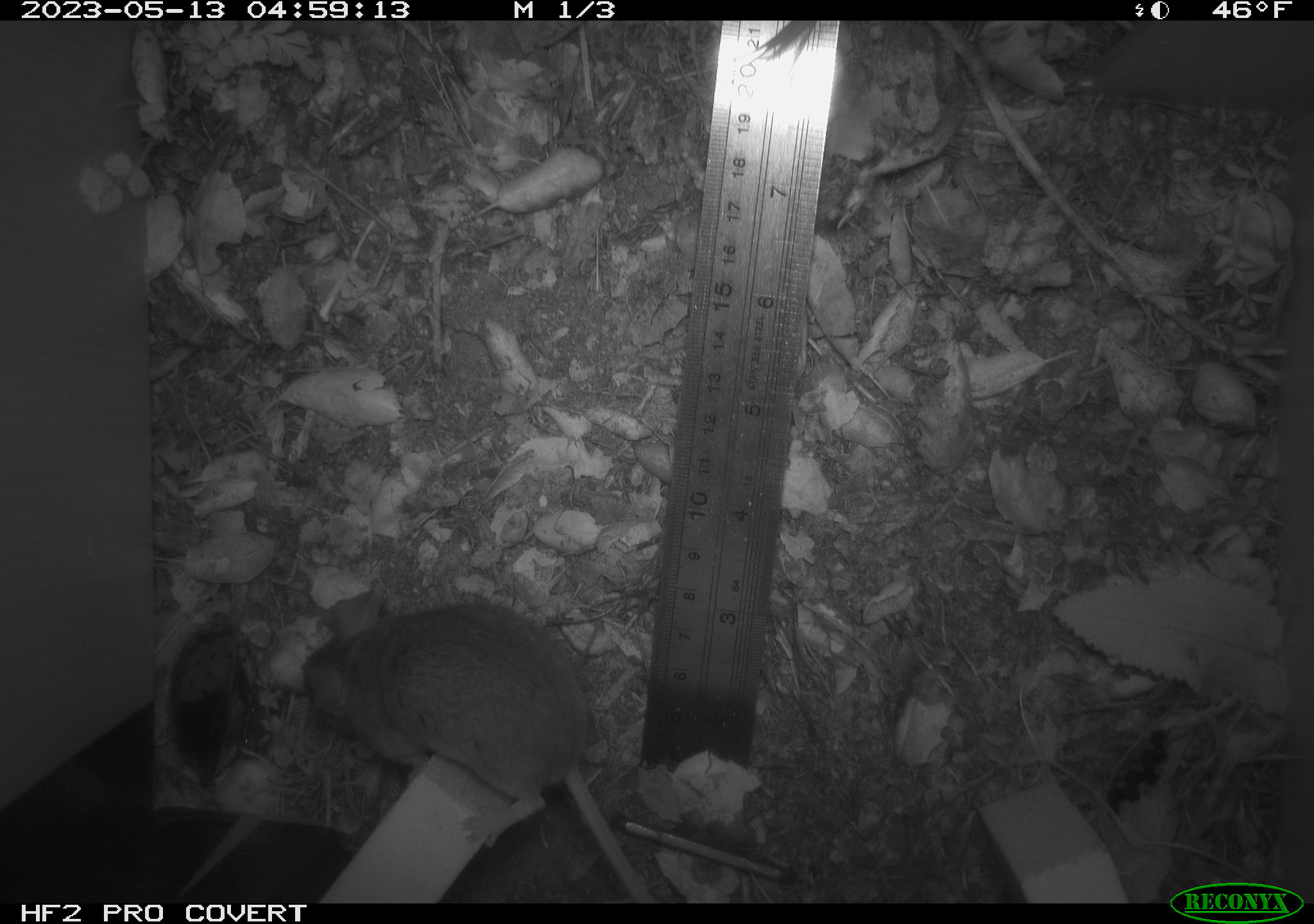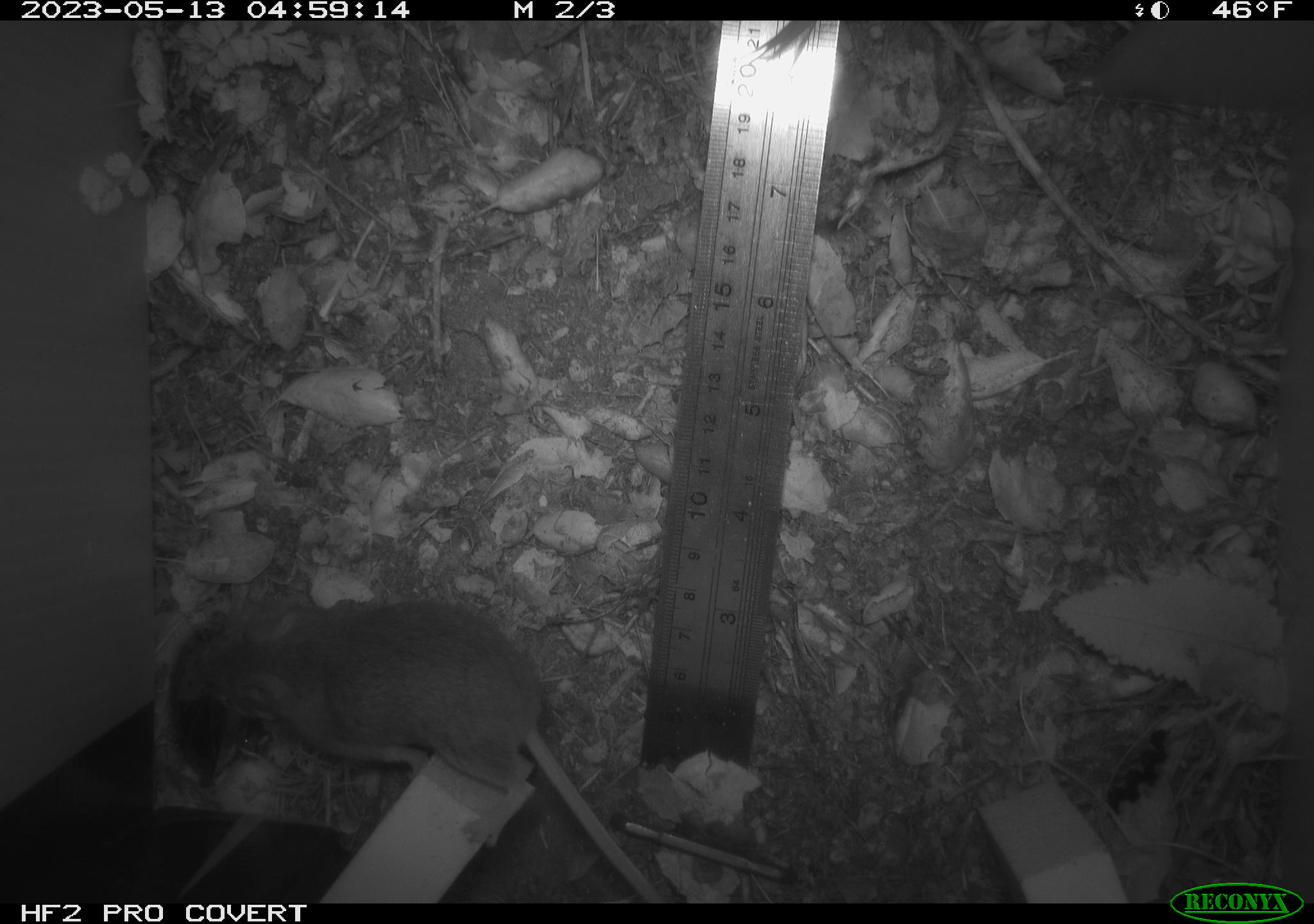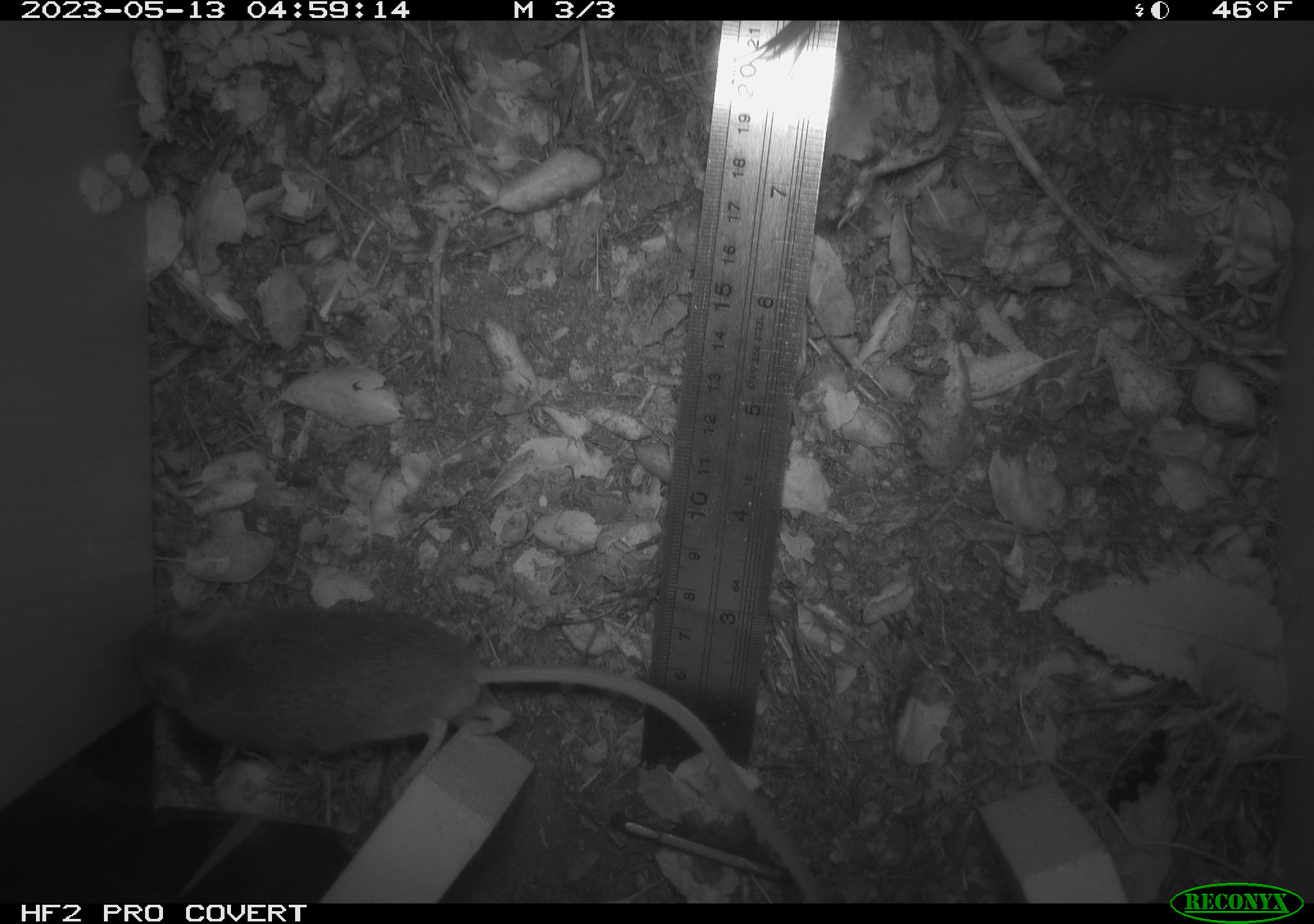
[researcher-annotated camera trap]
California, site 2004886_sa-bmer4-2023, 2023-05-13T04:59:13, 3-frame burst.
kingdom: Animalia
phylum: Chordata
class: Mammalia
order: Rodentia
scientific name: Rodentia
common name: mouse species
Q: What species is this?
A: Mouse species (Rodentia).